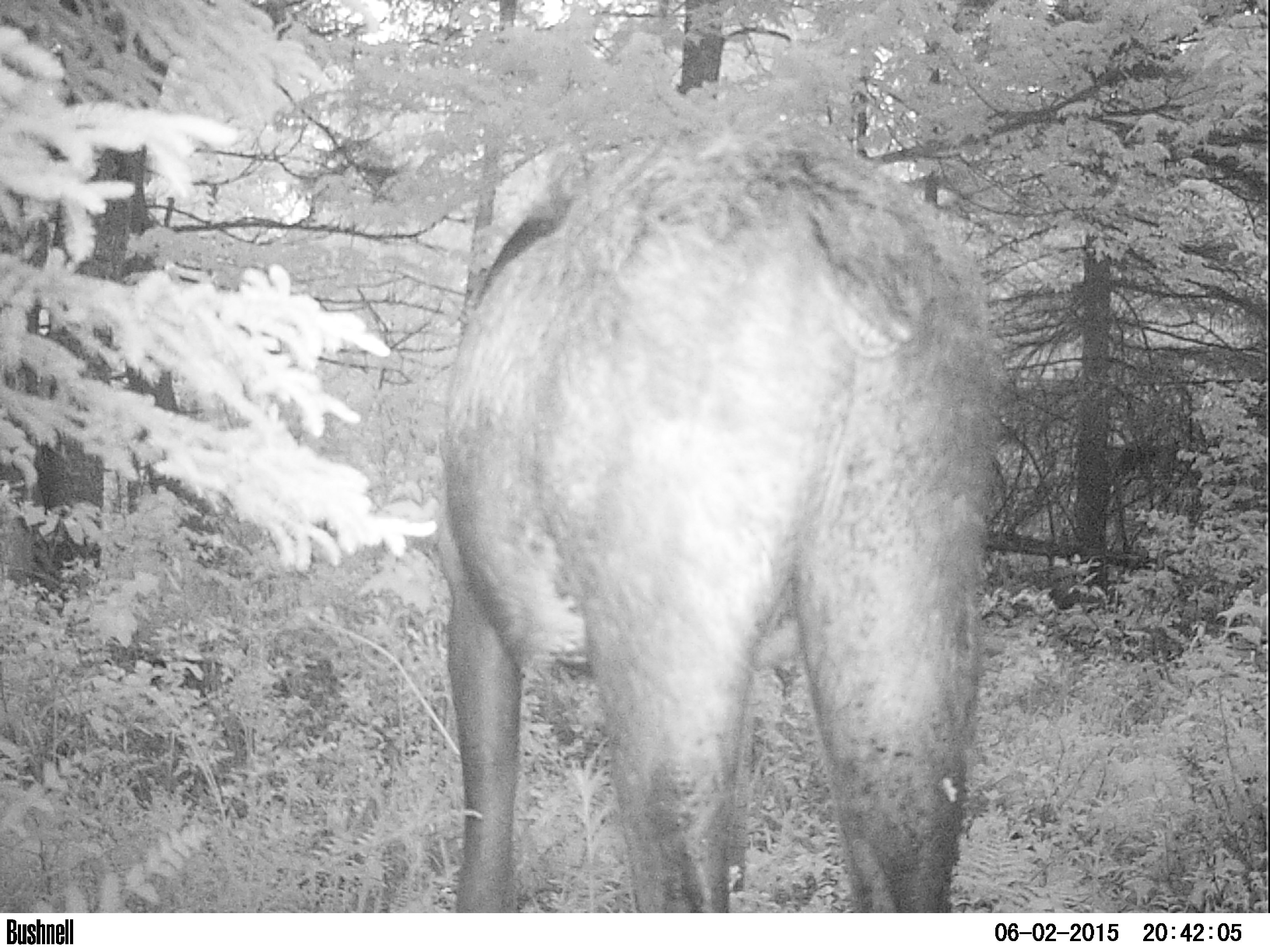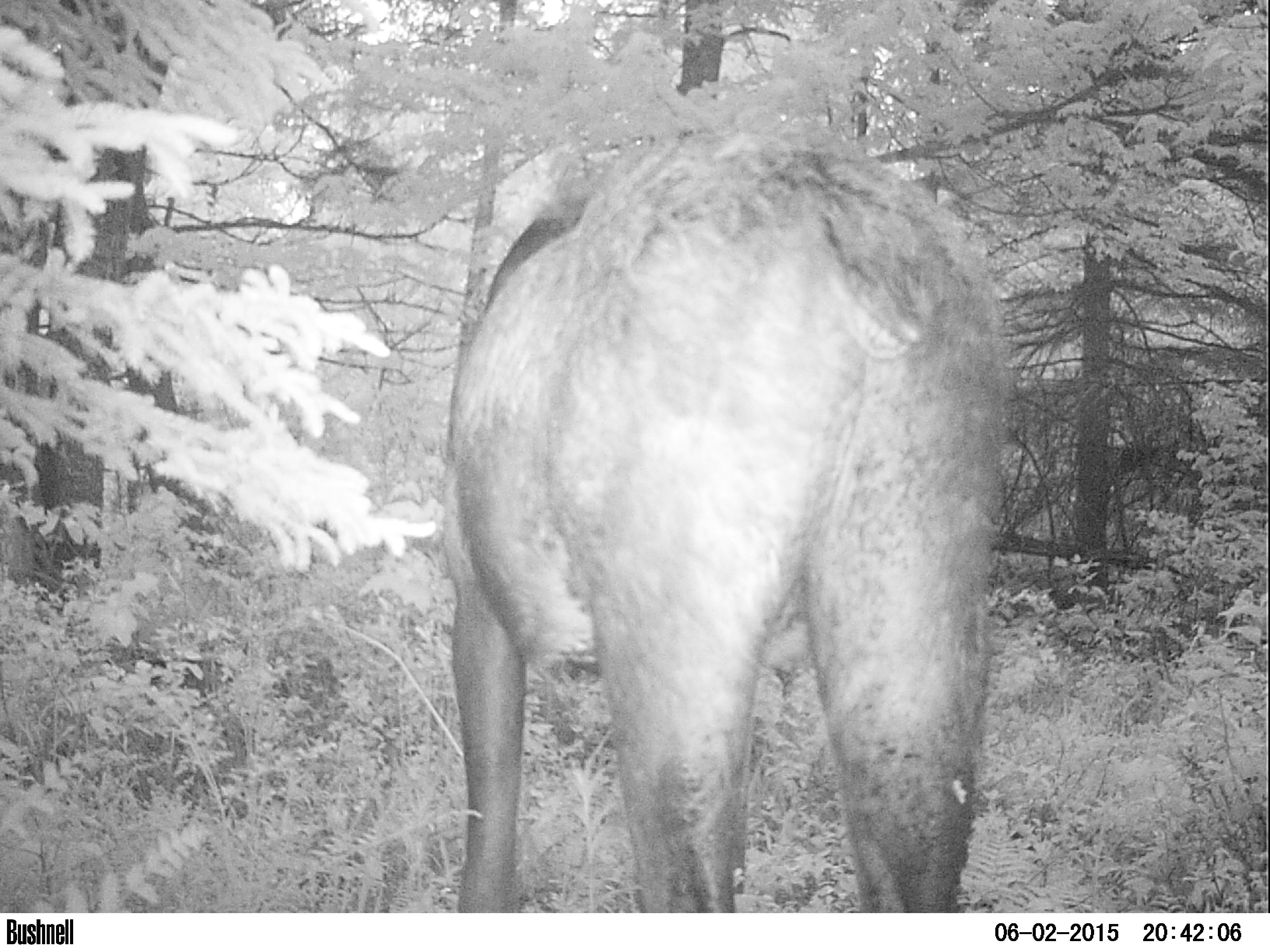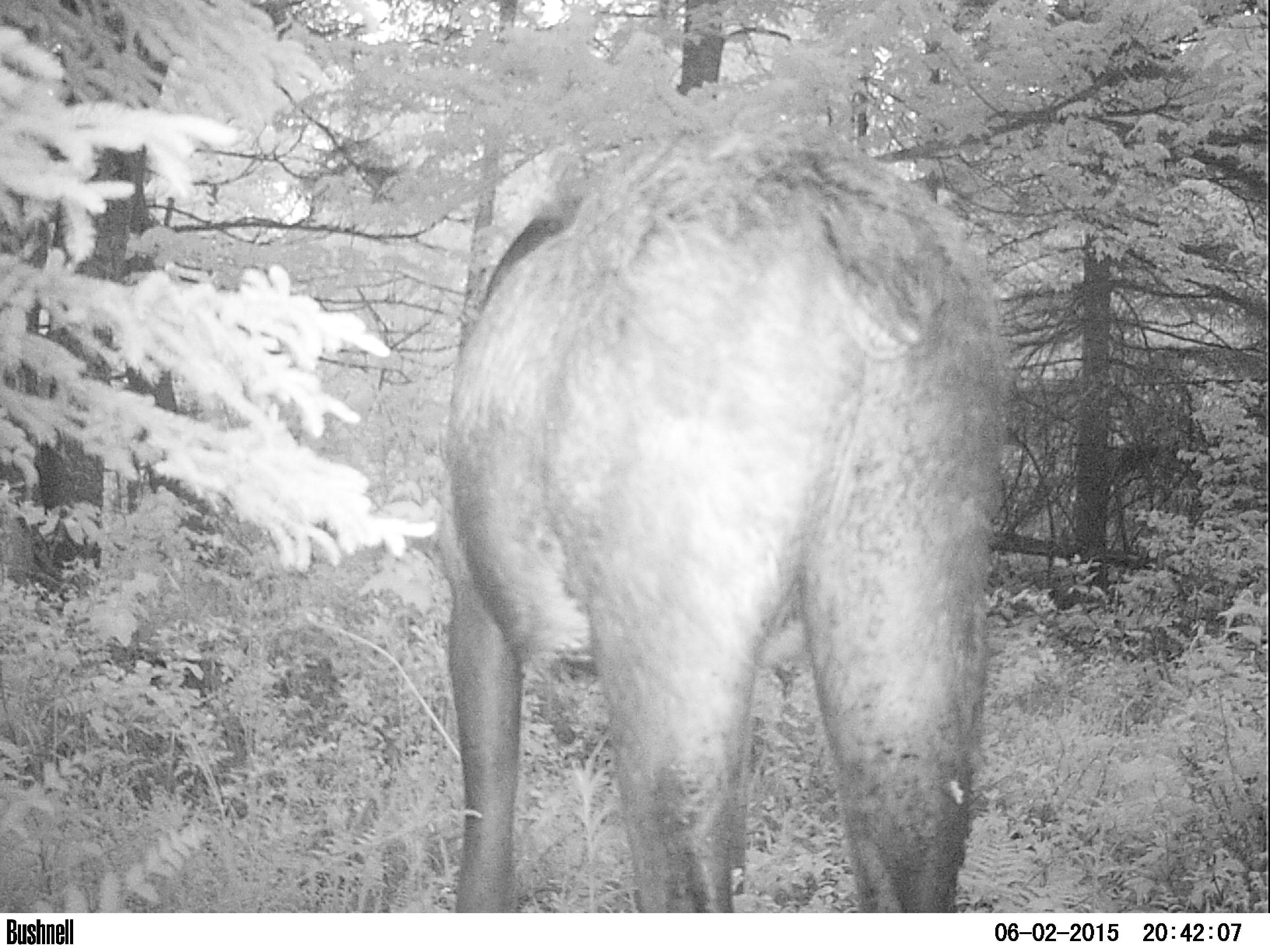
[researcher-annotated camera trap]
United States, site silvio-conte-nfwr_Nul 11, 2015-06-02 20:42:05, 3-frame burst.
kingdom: Animalia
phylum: Chordata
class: Mammalia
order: Artiodactyla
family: Cervidae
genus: Alces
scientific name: Alces alces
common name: moose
Moose (Alces alces).